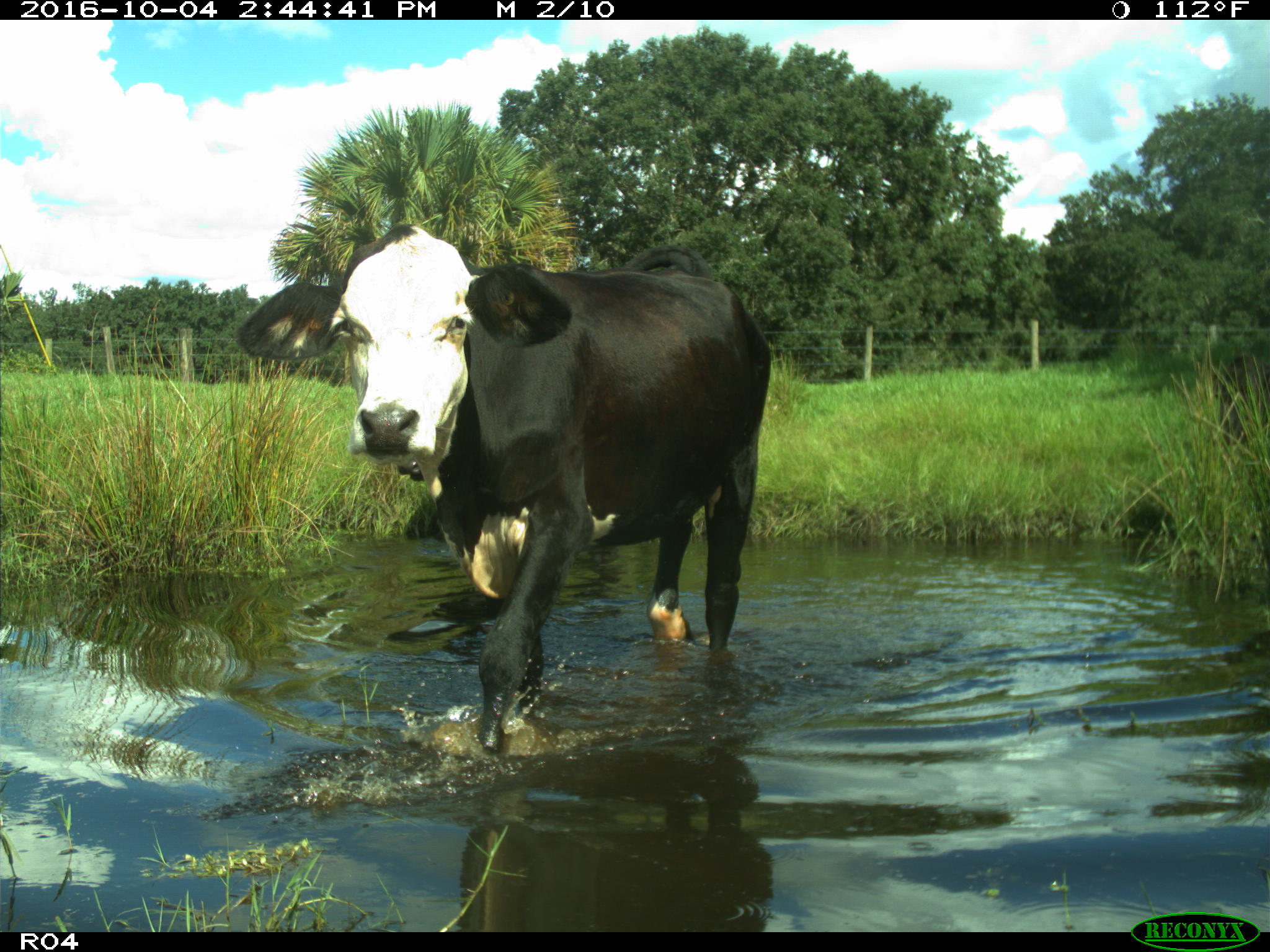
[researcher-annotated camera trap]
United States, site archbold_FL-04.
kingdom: Animalia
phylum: Chordata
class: Mammalia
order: Artiodactyla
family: Bovidae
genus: Bos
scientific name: Bos taurus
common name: domestic cow